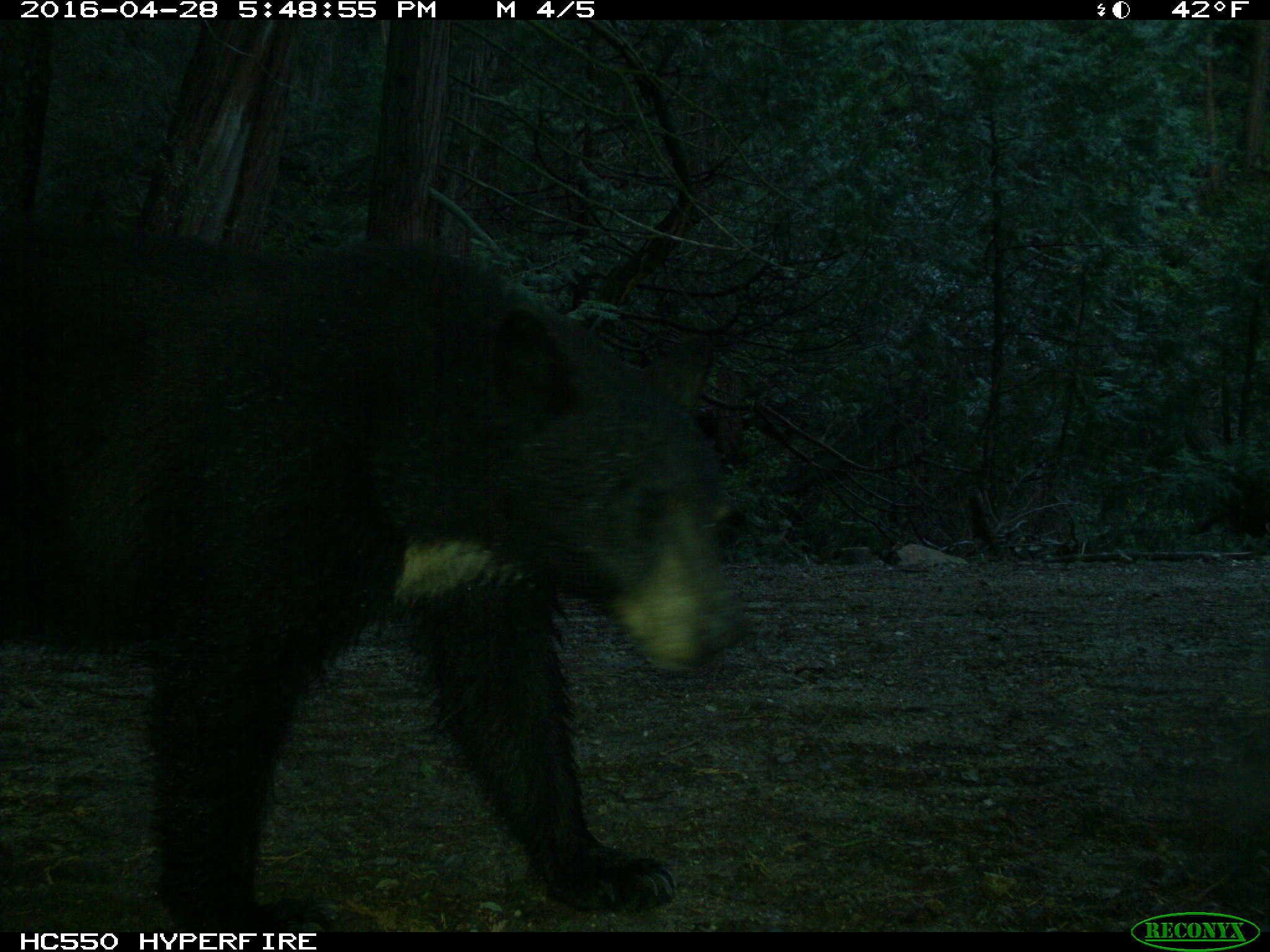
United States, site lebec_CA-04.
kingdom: Animalia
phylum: Chordata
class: Mammalia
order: Carnivora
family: Ursidae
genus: Ursus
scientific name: Ursus americanus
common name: american black bear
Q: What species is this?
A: Ursus americanus (american black bear).